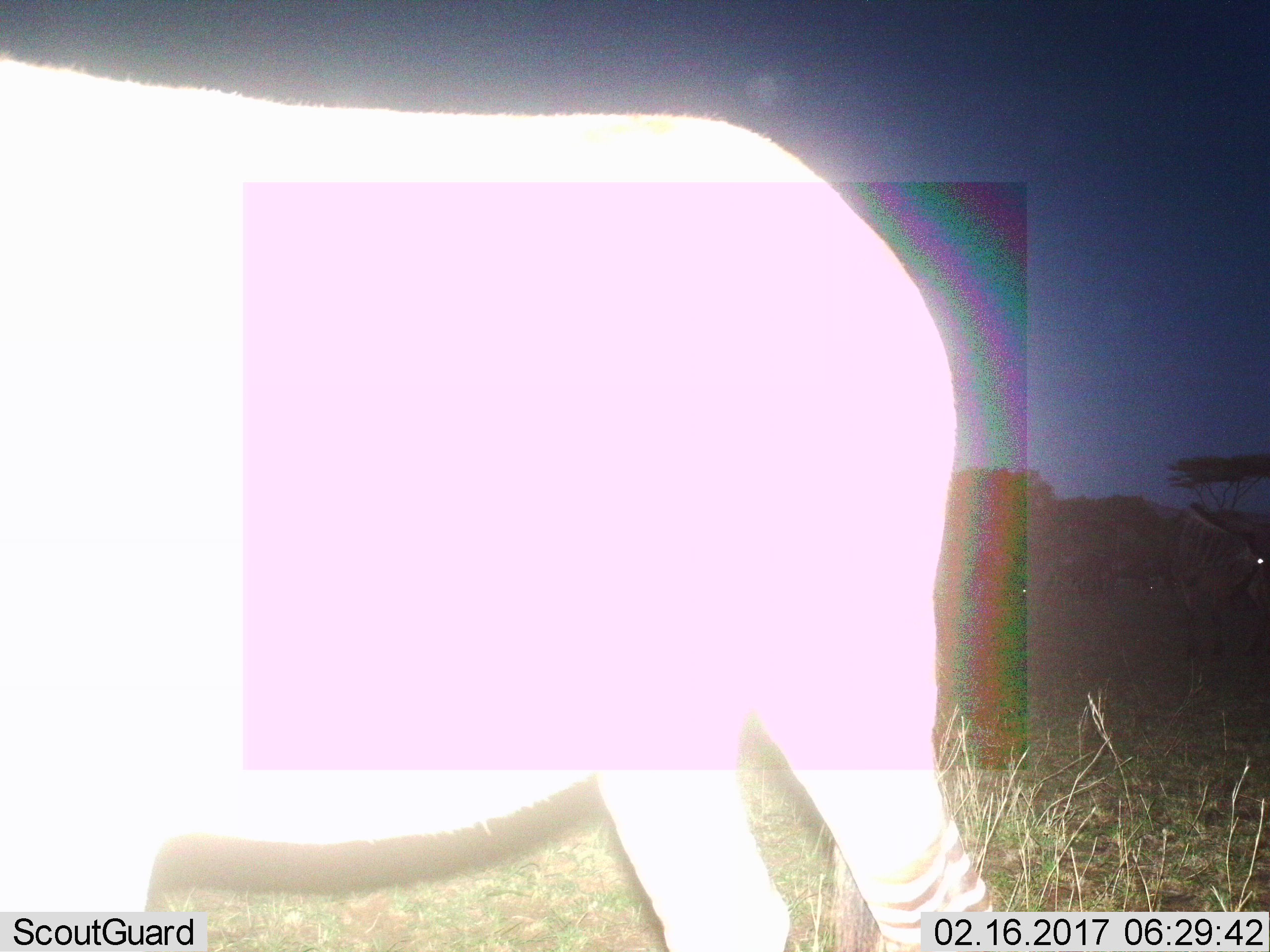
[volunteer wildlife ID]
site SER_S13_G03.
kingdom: Animalia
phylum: Chordata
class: Mammalia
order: Perissodactyla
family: Equidae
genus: Equus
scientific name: Equus quagga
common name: plains zebra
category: zebraplains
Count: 1.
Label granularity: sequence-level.